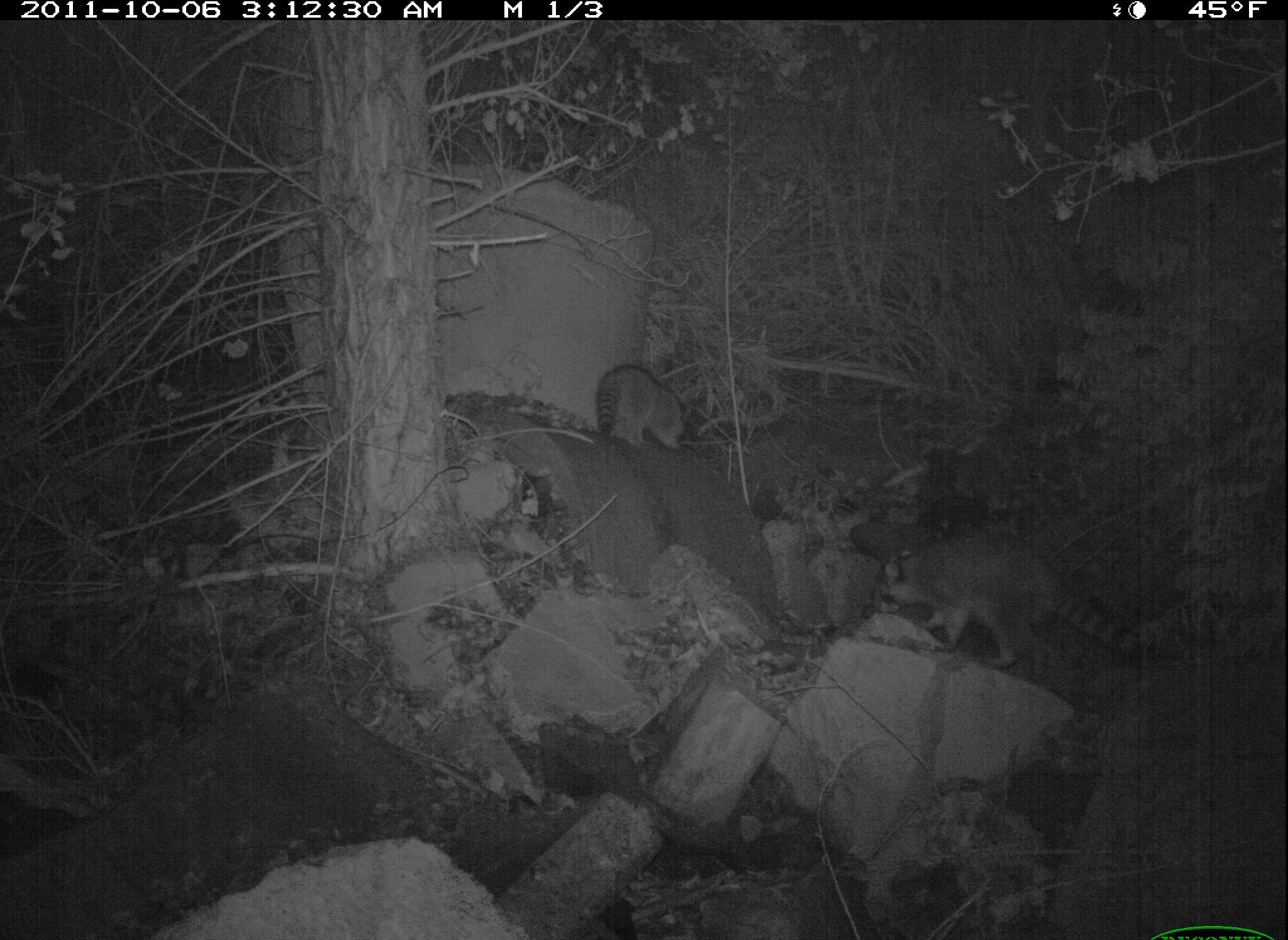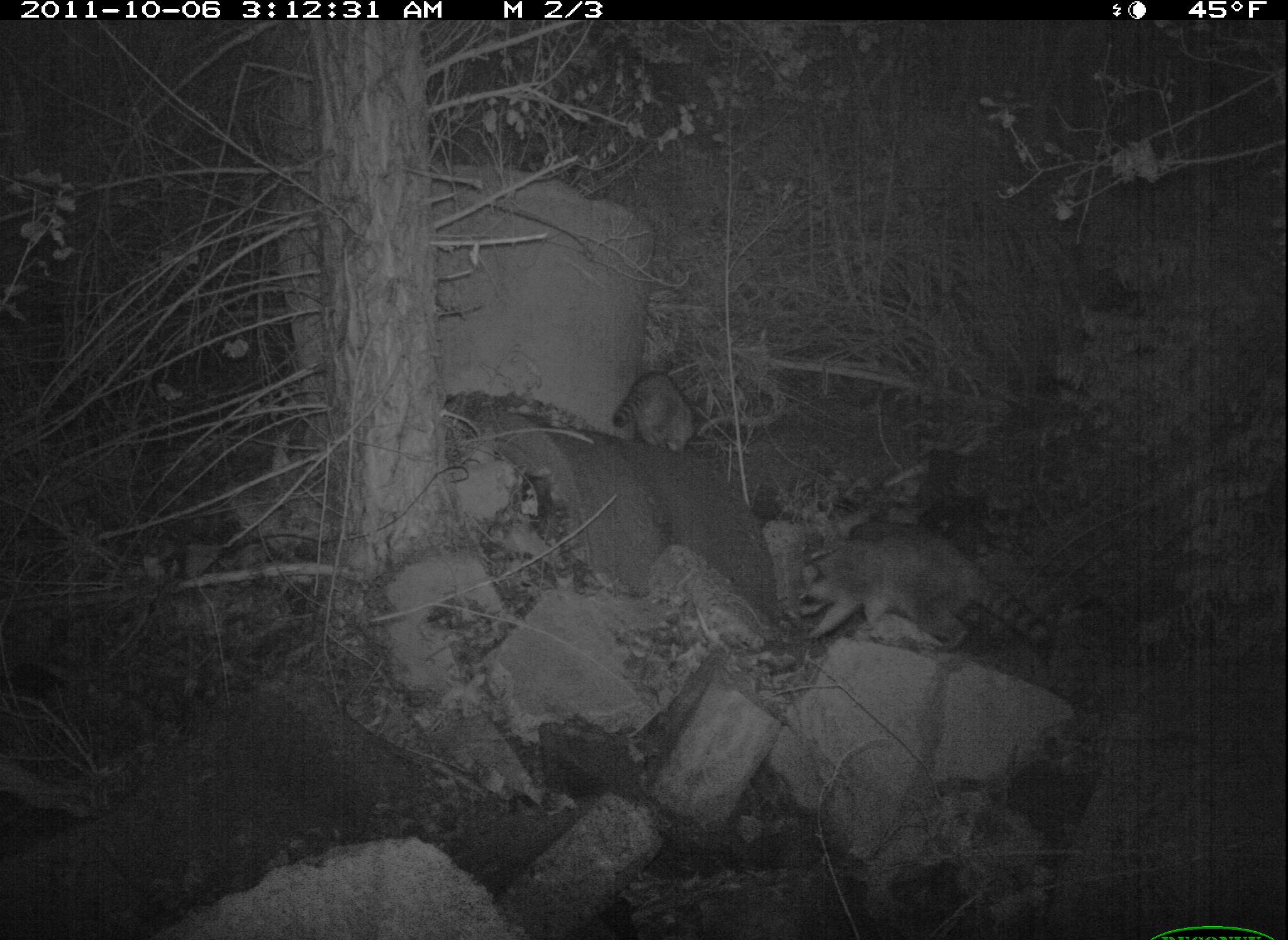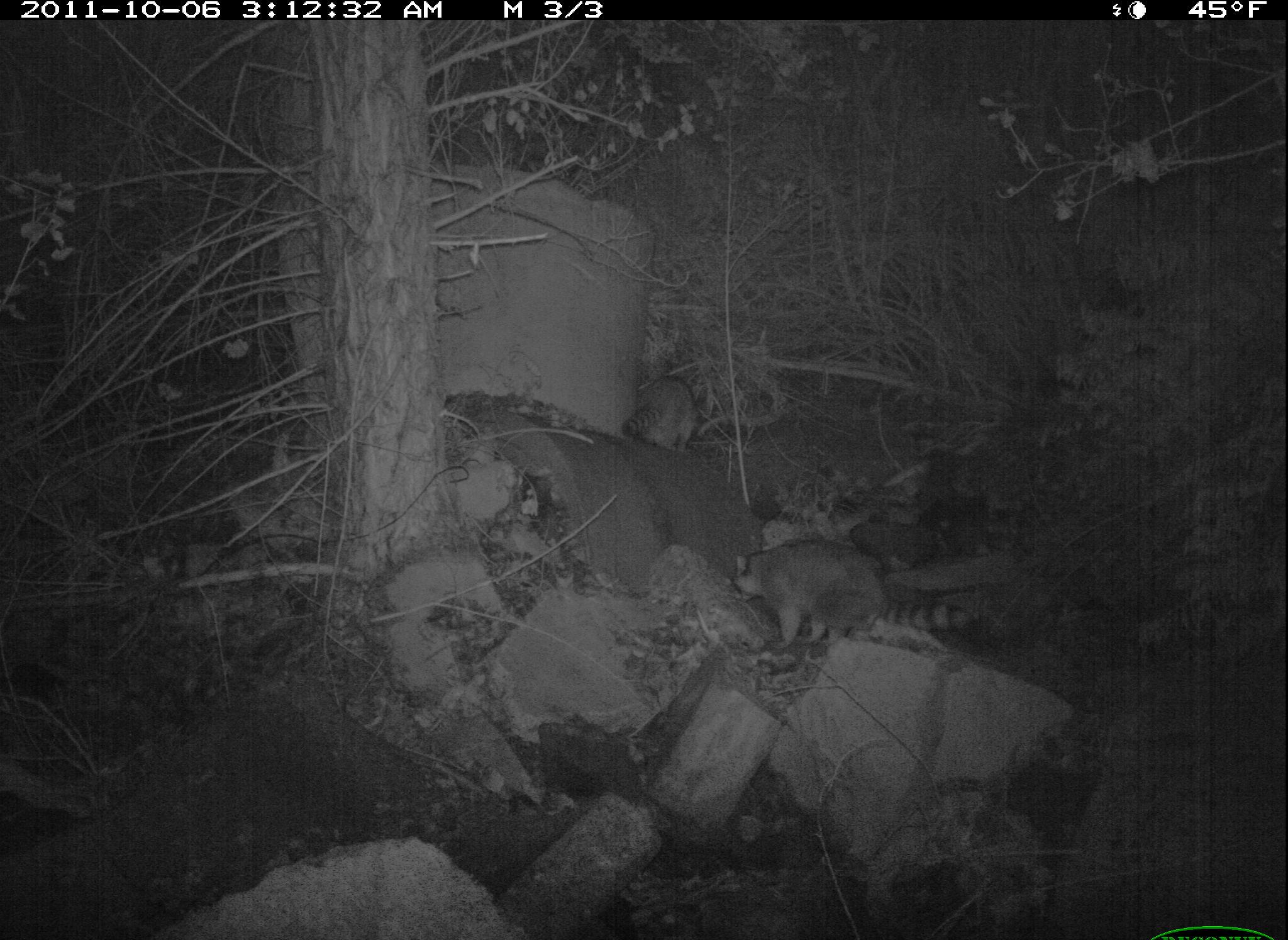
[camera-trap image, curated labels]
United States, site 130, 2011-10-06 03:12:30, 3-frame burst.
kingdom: Animalia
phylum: Chordata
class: Mammalia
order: Carnivora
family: Procyonidae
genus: Procyon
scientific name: Procyon lotor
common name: raccoon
Raccoon (Procyon lotor).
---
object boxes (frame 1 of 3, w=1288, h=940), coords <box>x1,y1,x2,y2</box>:
raccoon: <box>887,532,1129,683</box>; <box>588,340,708,478</box>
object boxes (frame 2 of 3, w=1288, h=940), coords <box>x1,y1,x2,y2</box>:
raccoon: <box>770,501,1056,670</box>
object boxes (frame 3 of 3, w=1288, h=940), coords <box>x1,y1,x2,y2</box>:
raccoon: <box>724,538,987,662</box>